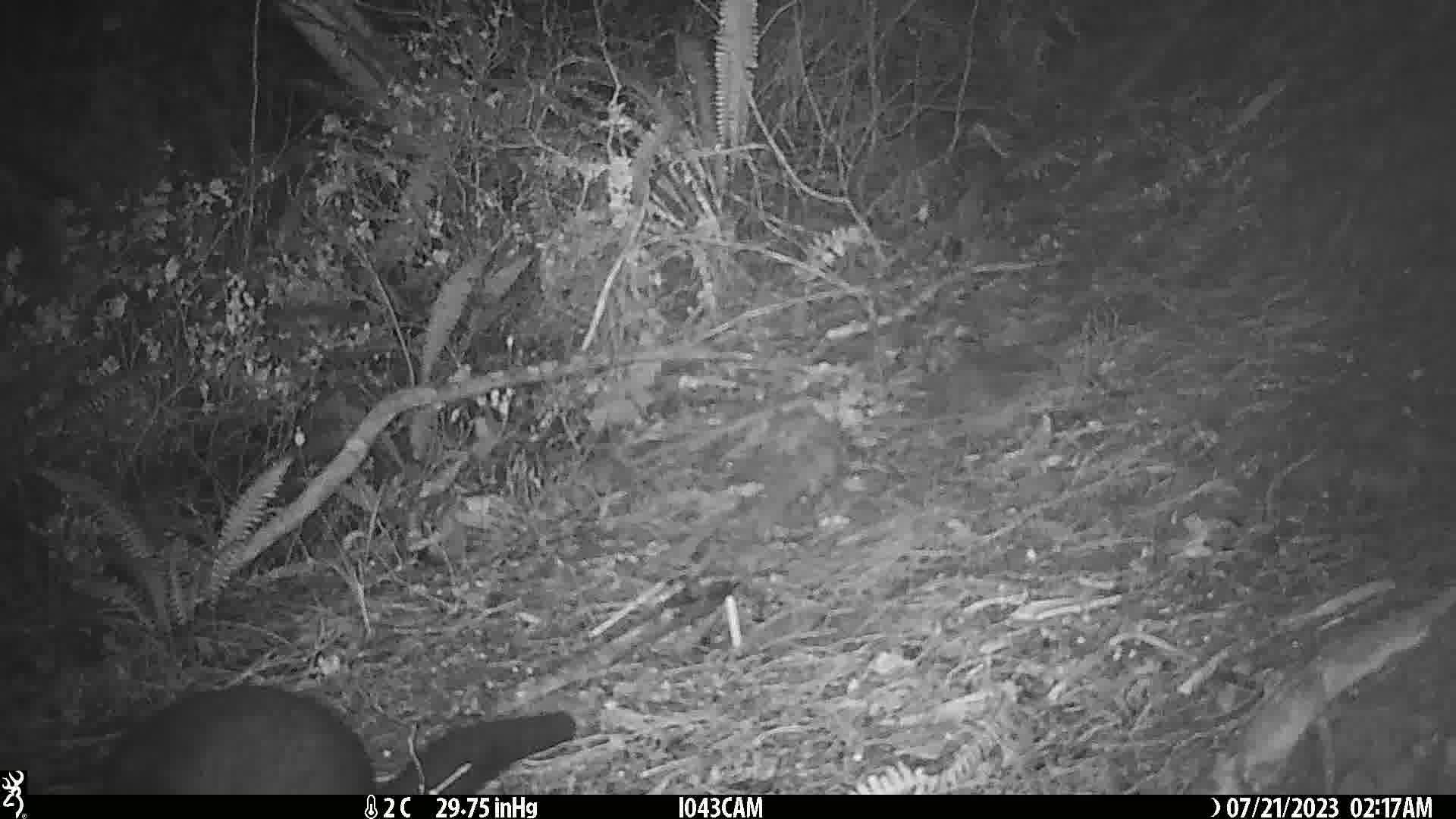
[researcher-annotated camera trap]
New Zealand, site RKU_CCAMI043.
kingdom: Animalia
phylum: Chordata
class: Mammalia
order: Diprotodontia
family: Phalangeridae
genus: Trichosurus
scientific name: Trichosurus vulpecula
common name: common brushtail possum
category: possum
Possum (common brushtail possum) (Trichosurus vulpecula).